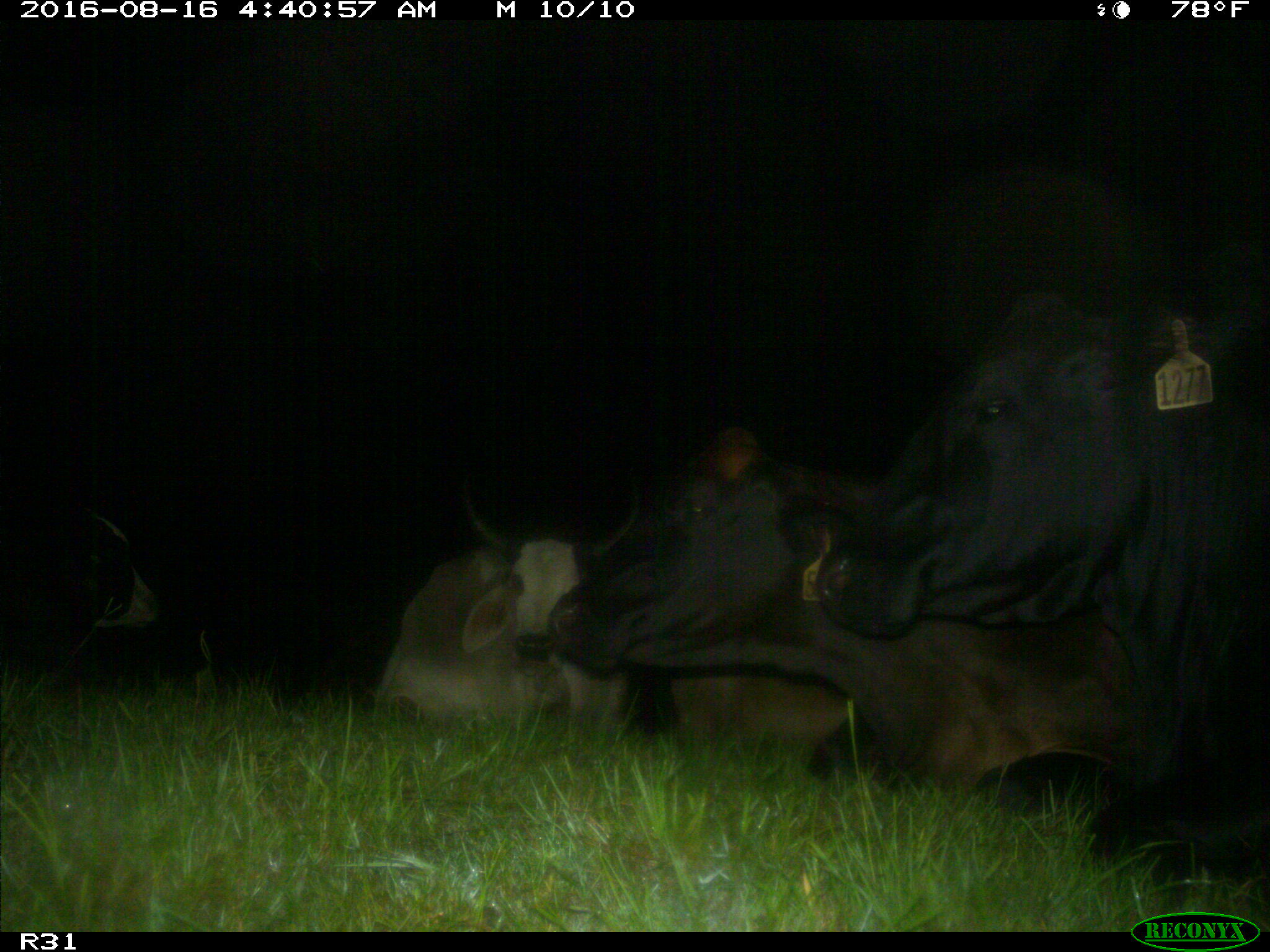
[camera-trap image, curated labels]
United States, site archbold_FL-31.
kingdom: Animalia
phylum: Chordata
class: Mammalia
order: Artiodactyla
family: Bovidae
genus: Bos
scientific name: Bos taurus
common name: domestic cow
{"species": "Bos taurus (domestic cow)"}